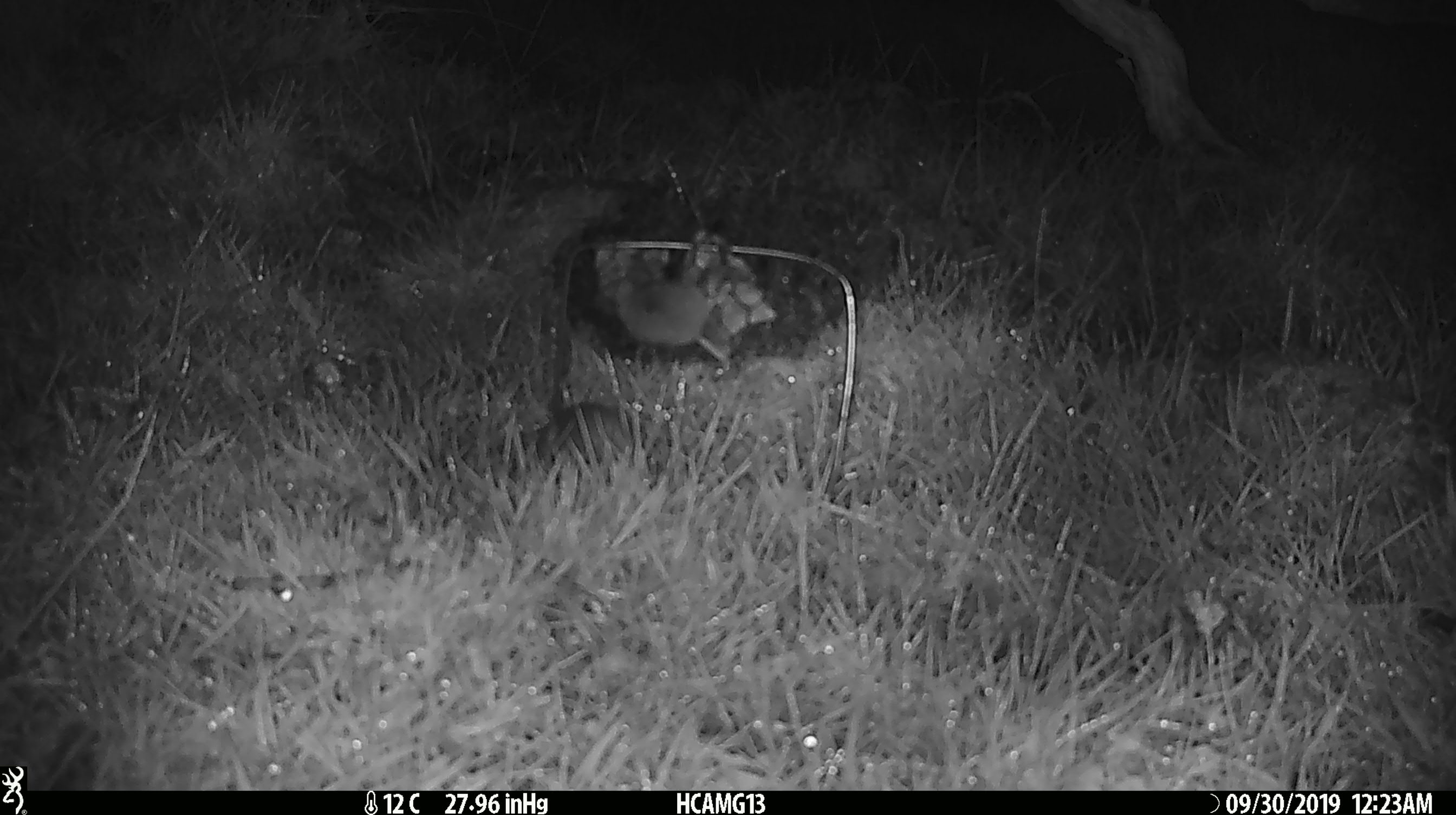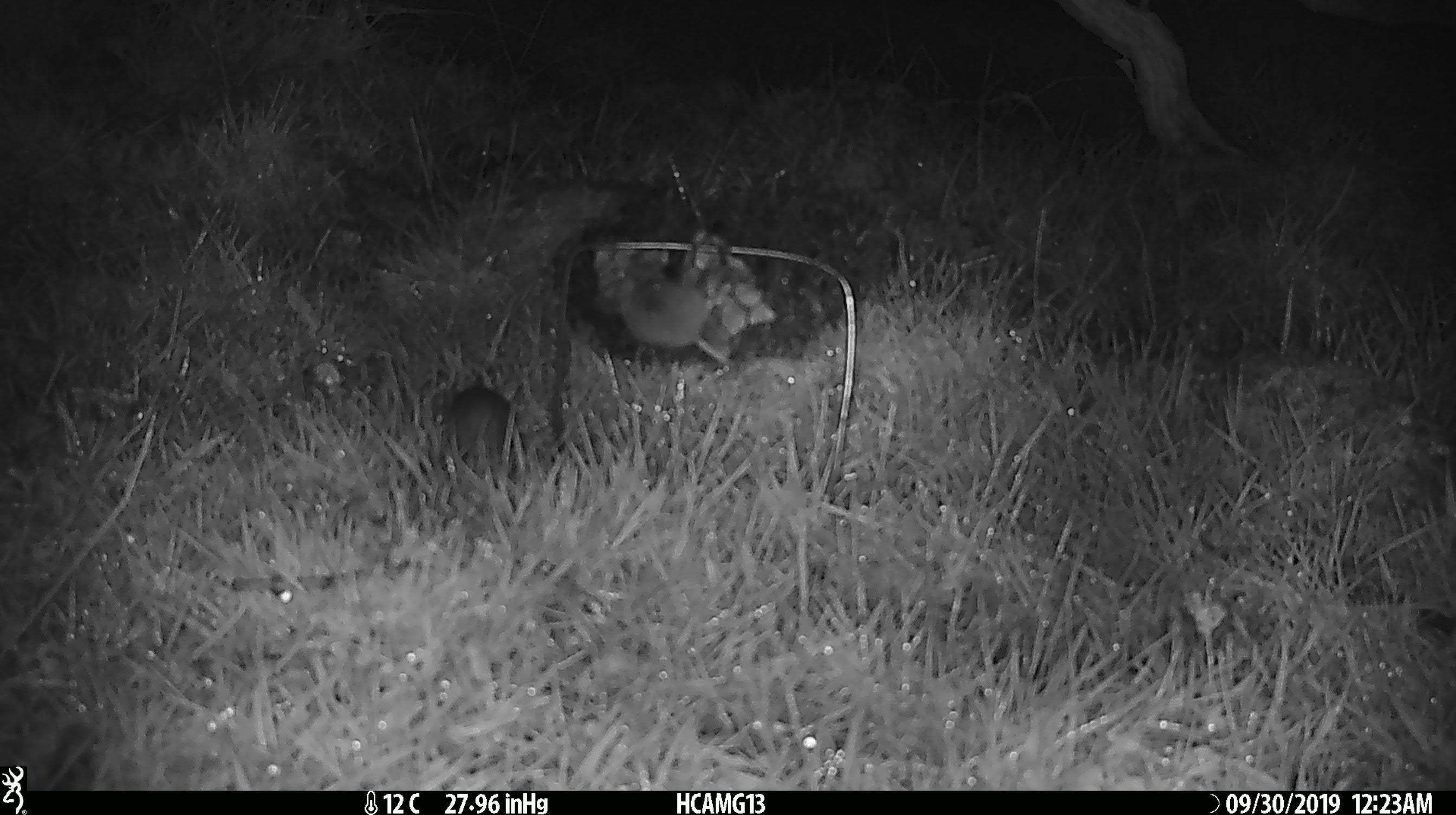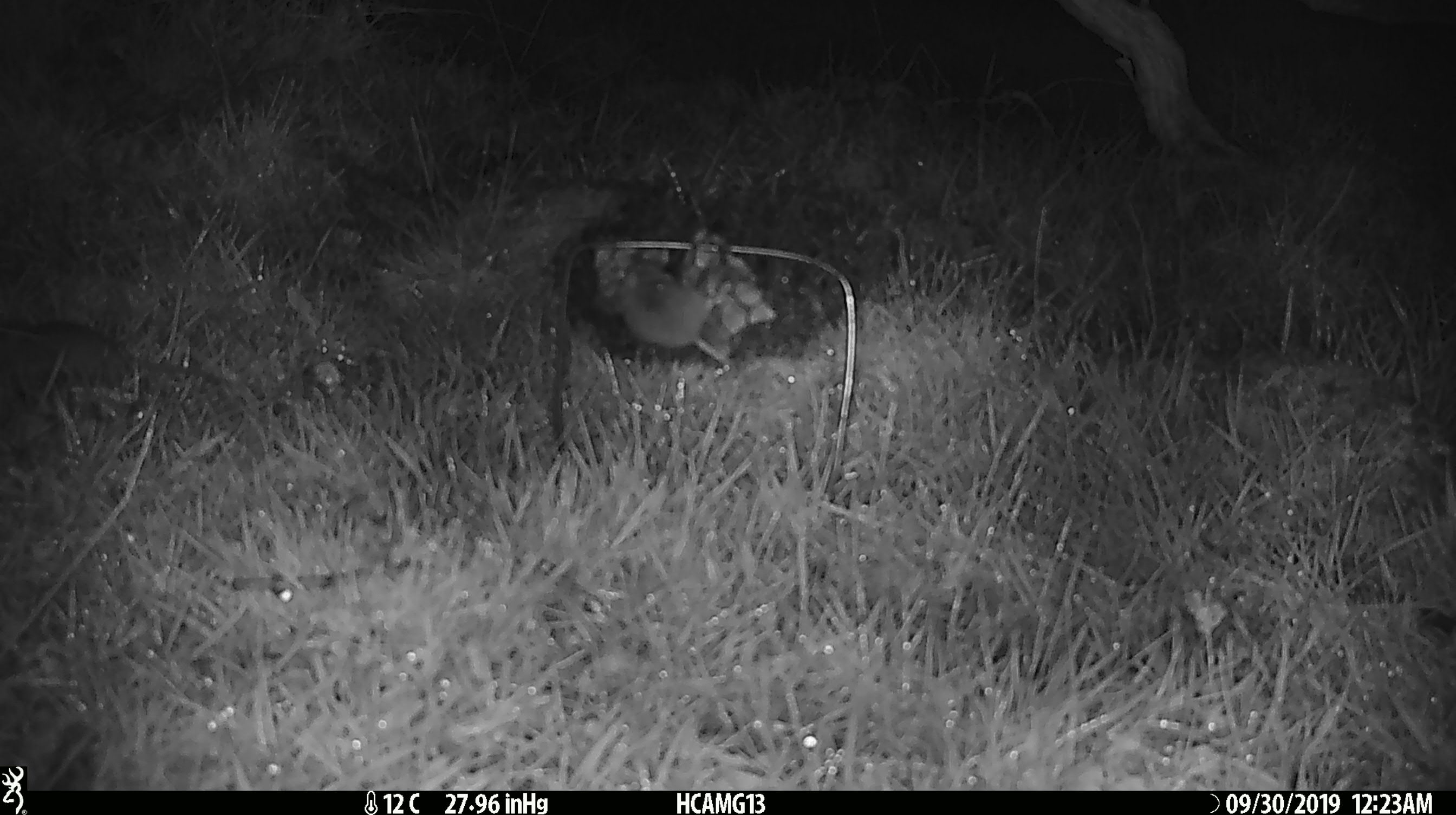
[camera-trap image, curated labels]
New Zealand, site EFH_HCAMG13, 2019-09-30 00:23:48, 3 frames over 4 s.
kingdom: Animalia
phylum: Chordata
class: Mammalia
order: Rodentia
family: Muridae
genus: Mus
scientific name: Mus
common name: mouse